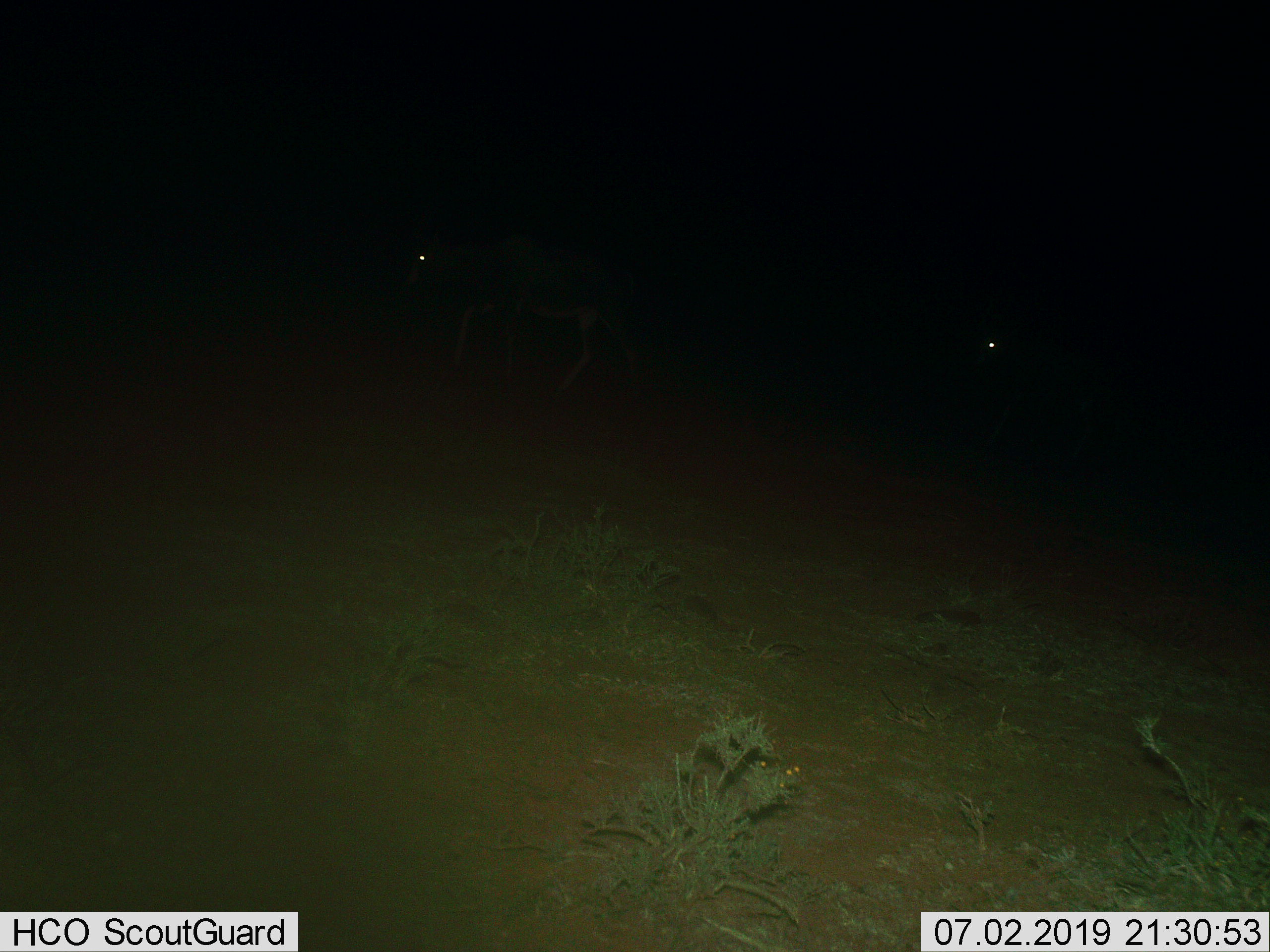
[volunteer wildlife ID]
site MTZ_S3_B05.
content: unidentified animal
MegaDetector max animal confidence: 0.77